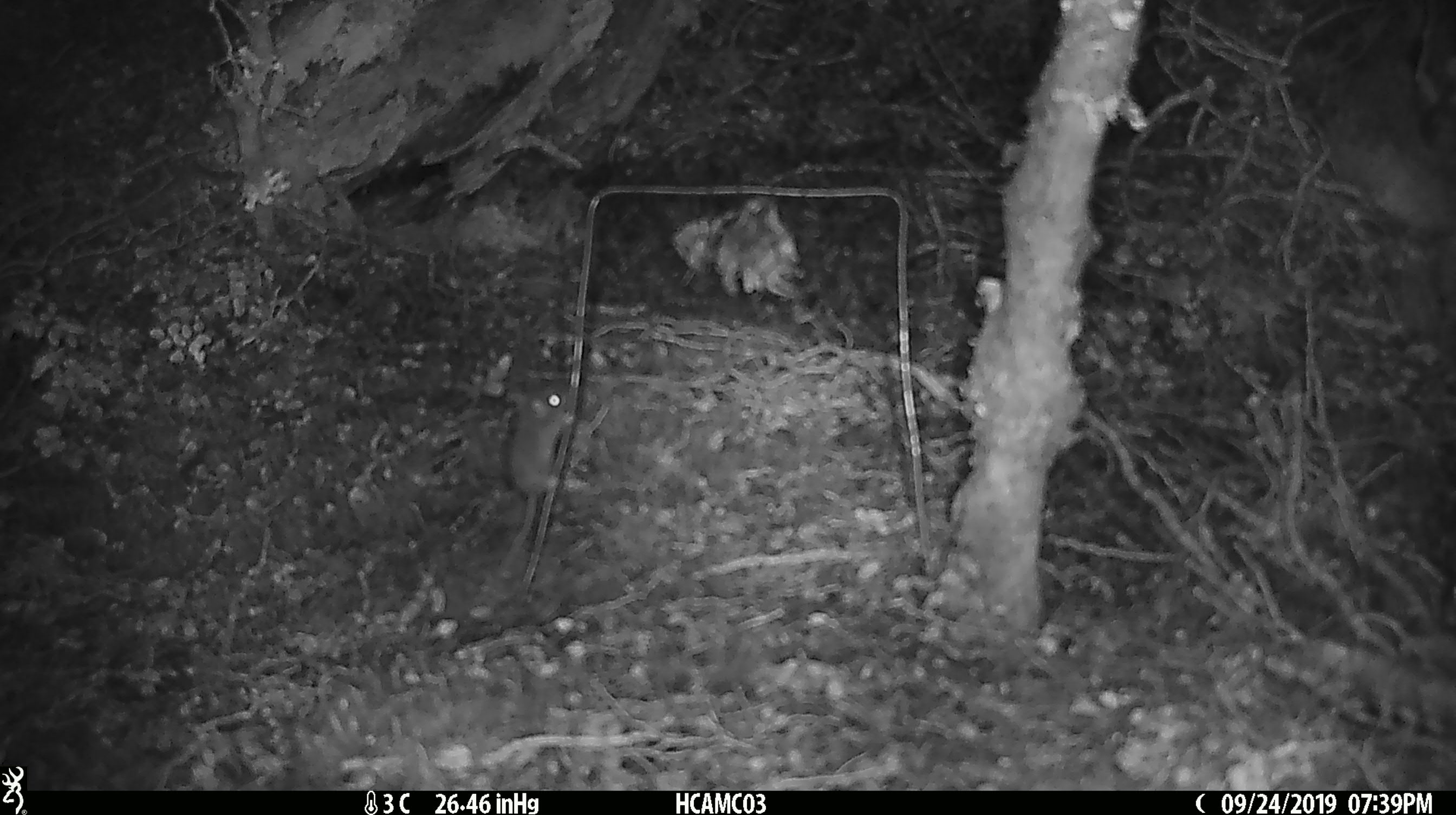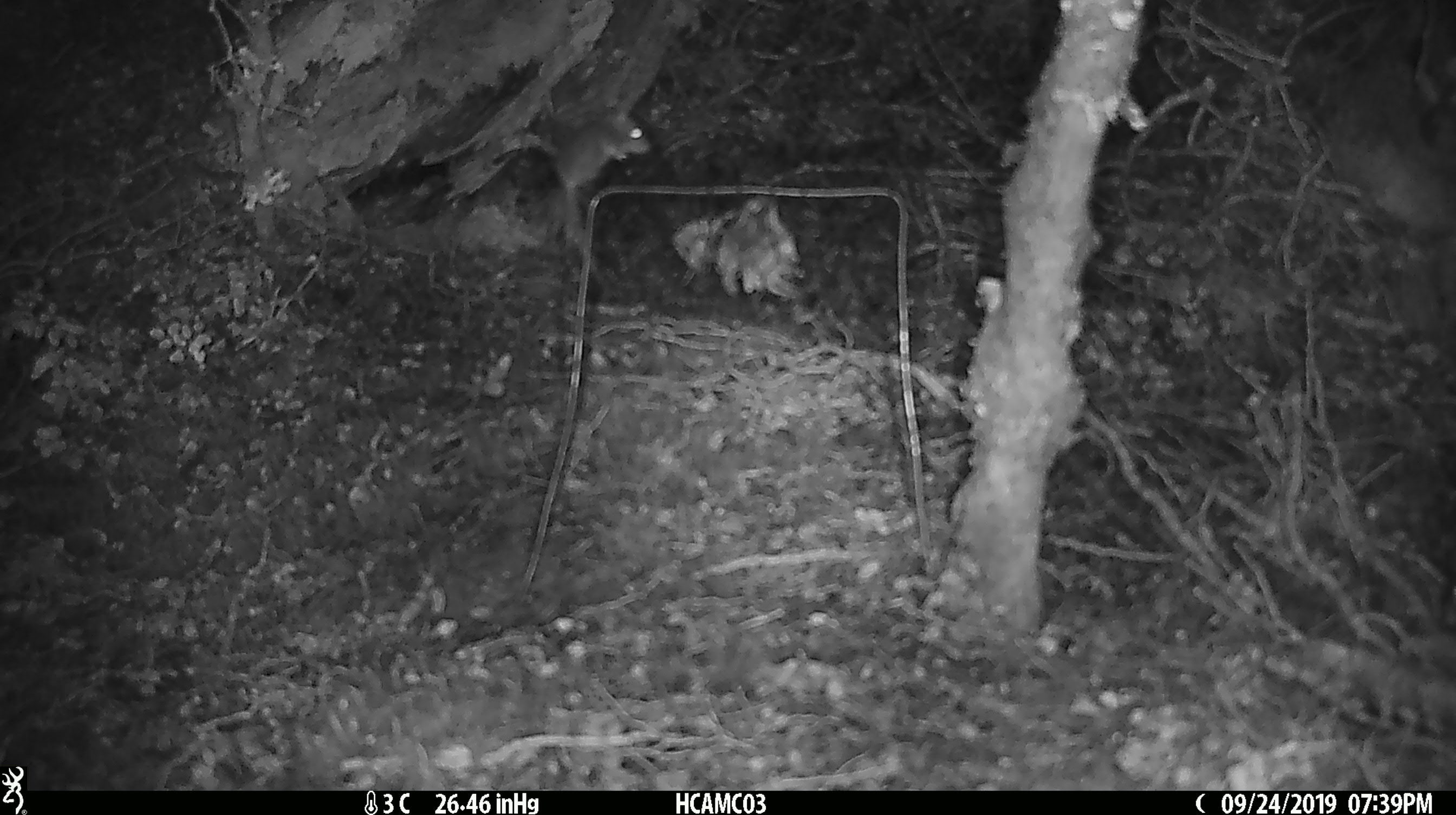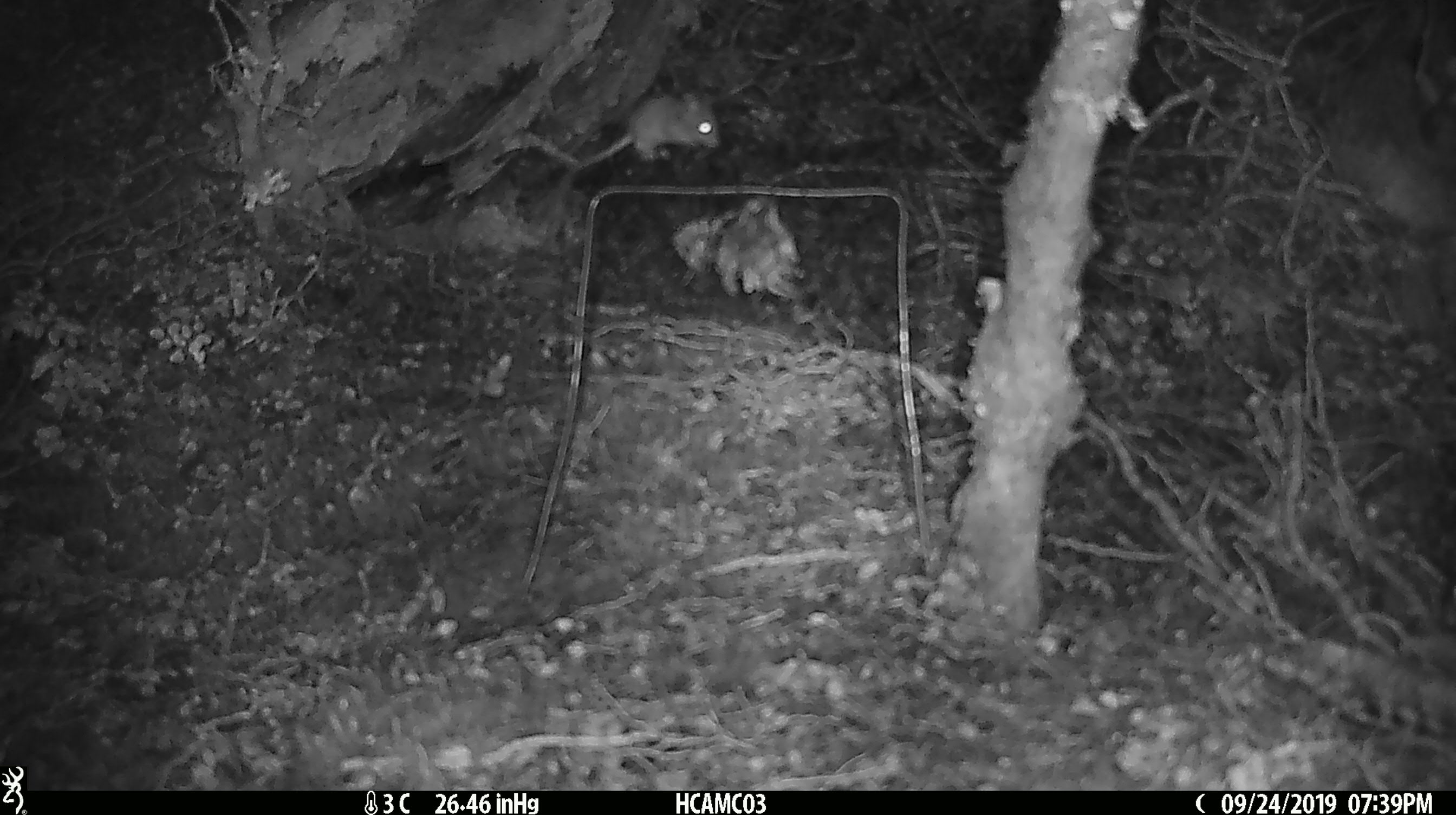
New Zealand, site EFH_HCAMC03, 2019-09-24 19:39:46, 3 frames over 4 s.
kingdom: Animalia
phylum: Chordata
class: Mammalia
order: Rodentia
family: Muridae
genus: Mus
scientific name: Mus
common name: mouse